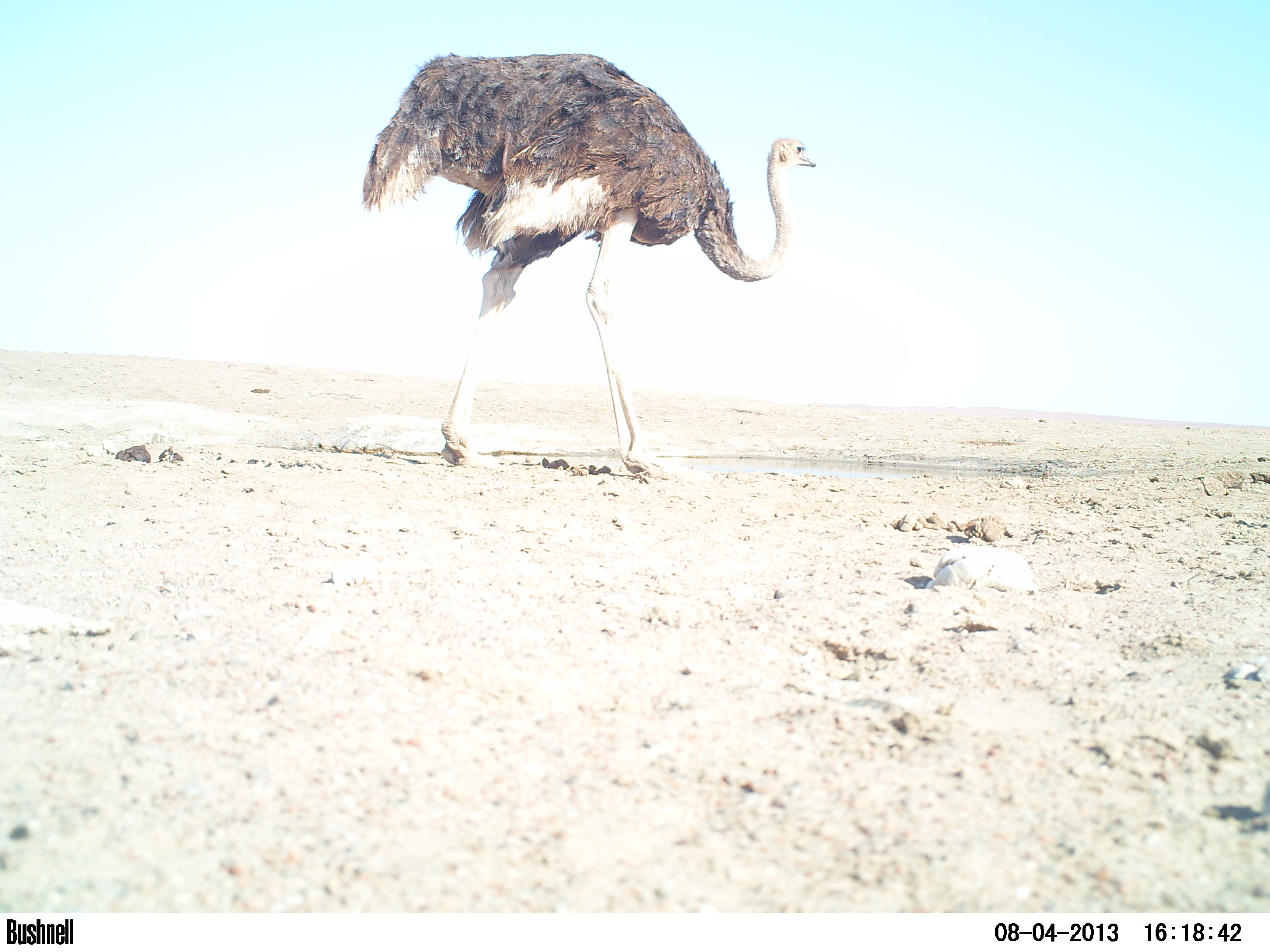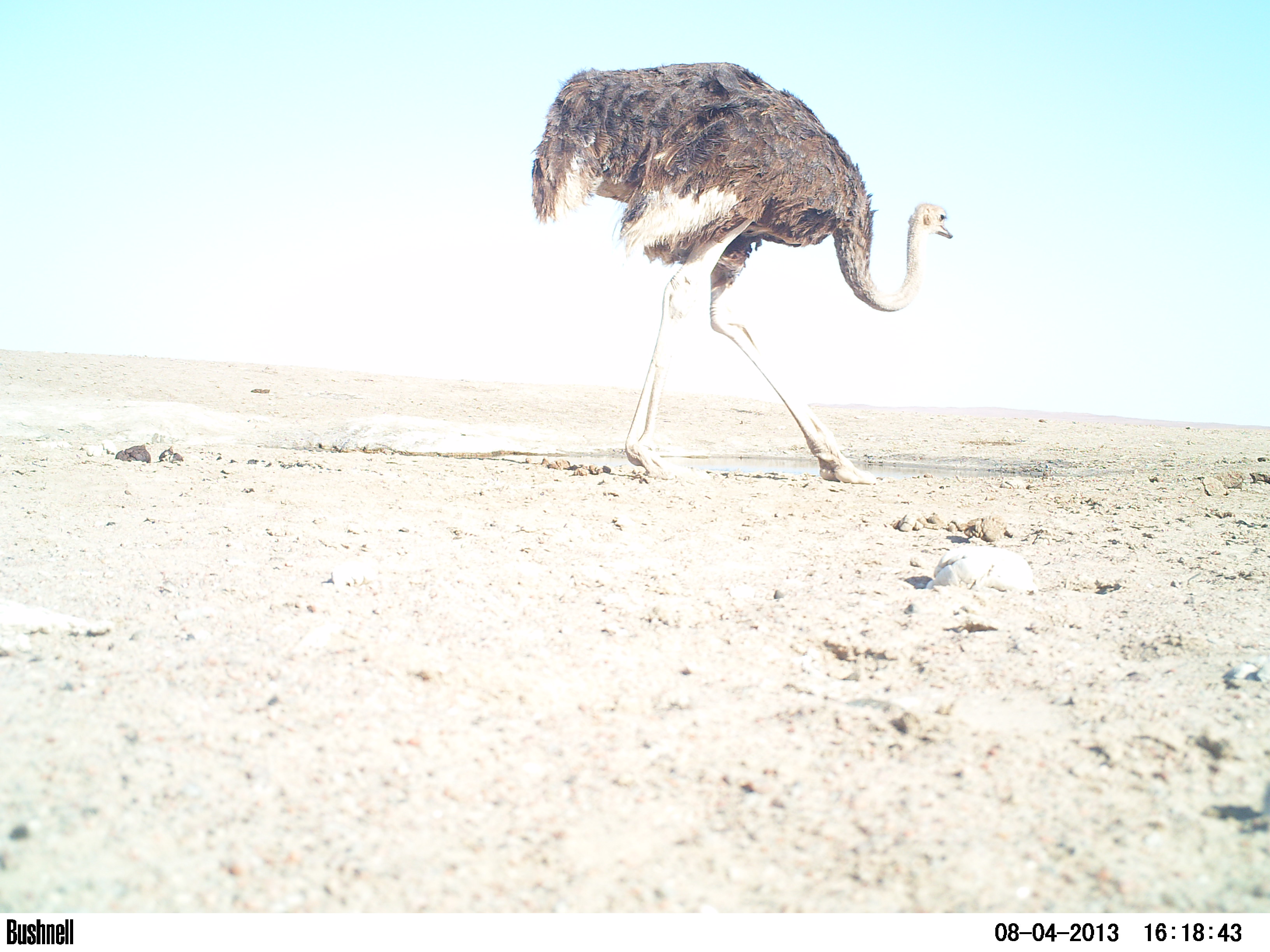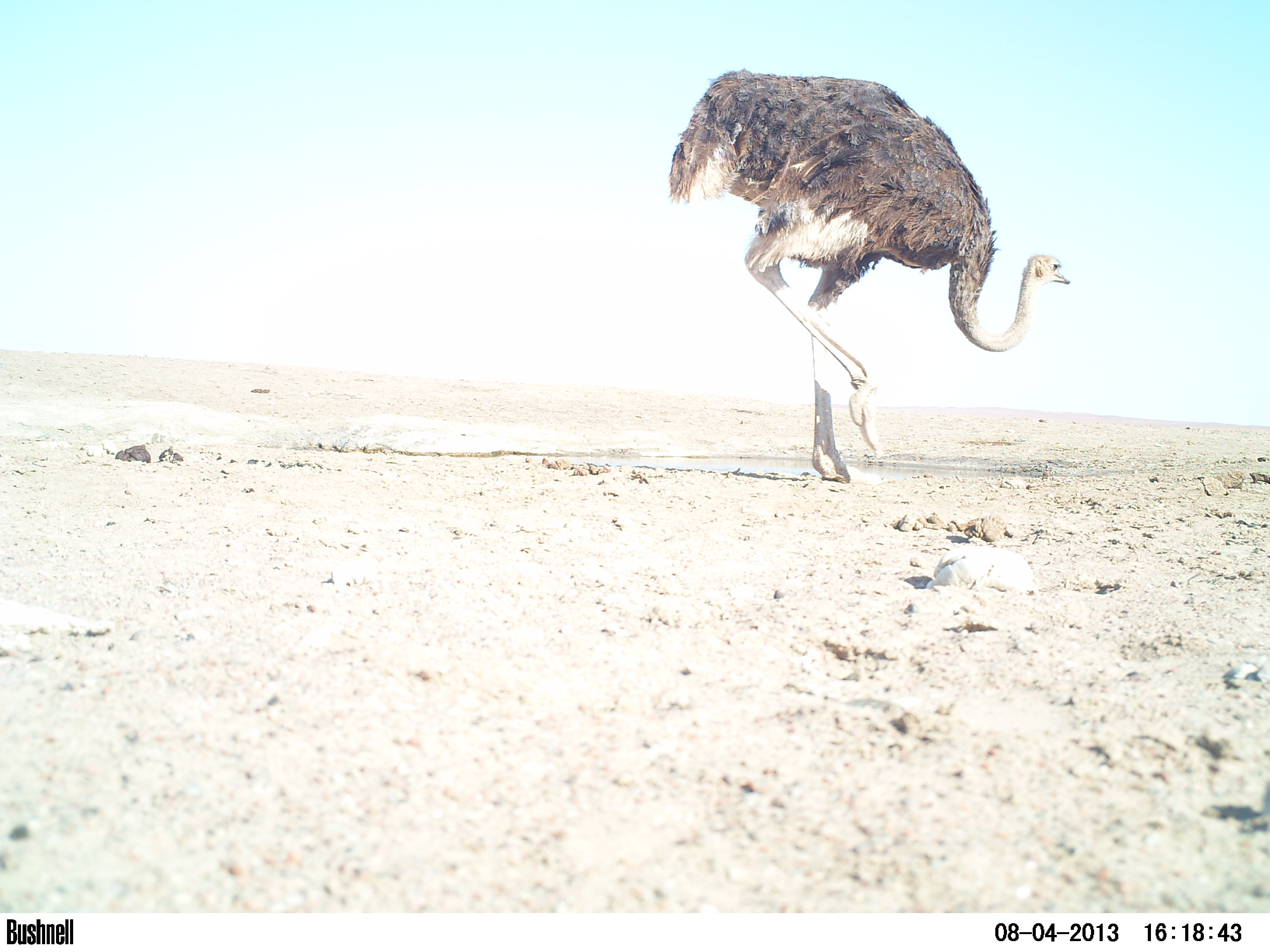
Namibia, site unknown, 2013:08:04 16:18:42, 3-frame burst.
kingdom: Animalia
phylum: Chordata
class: Aves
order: Struthioniformes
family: Struthionidae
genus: Struthio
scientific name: Struthio camelus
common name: common ostrich